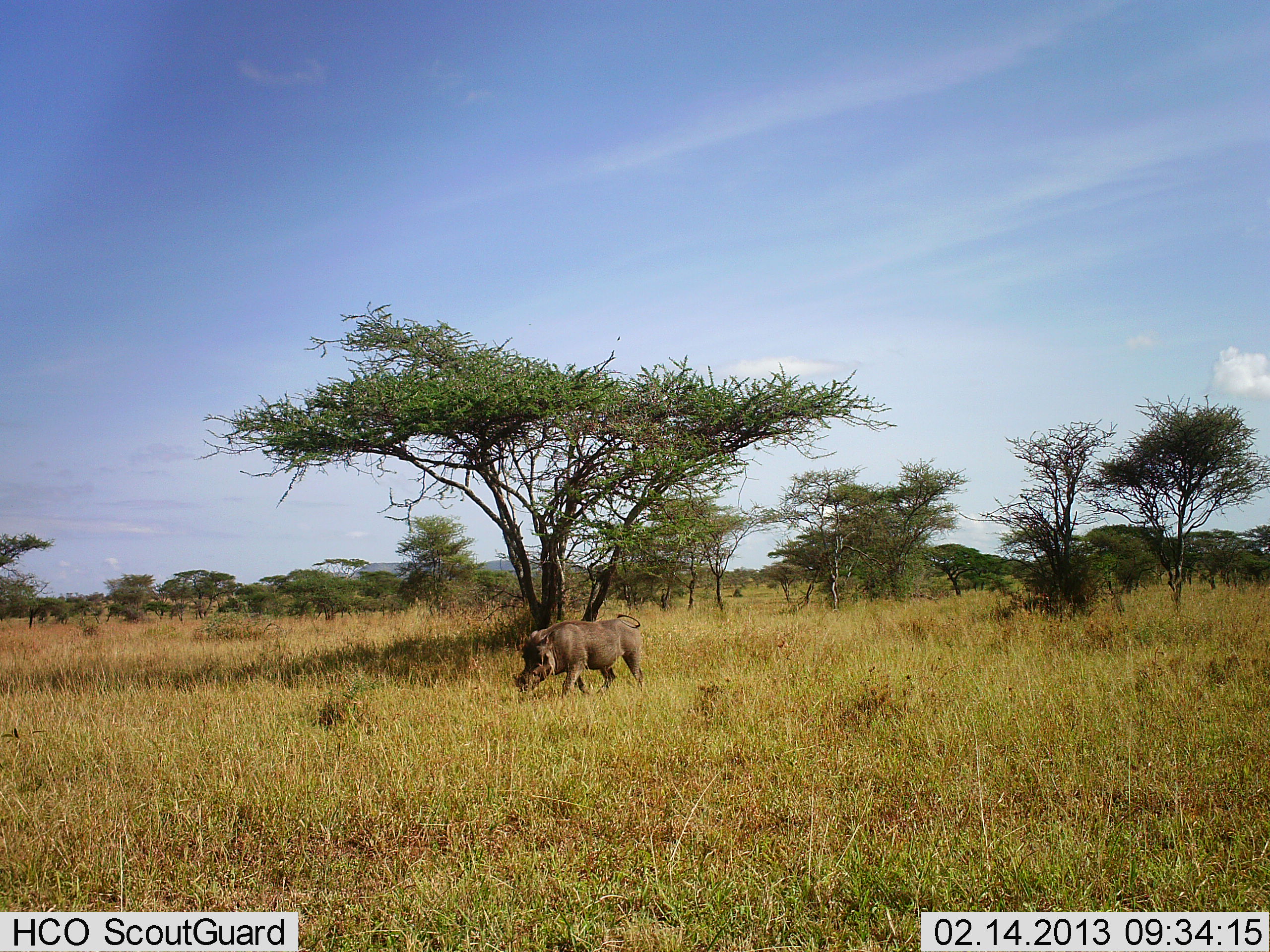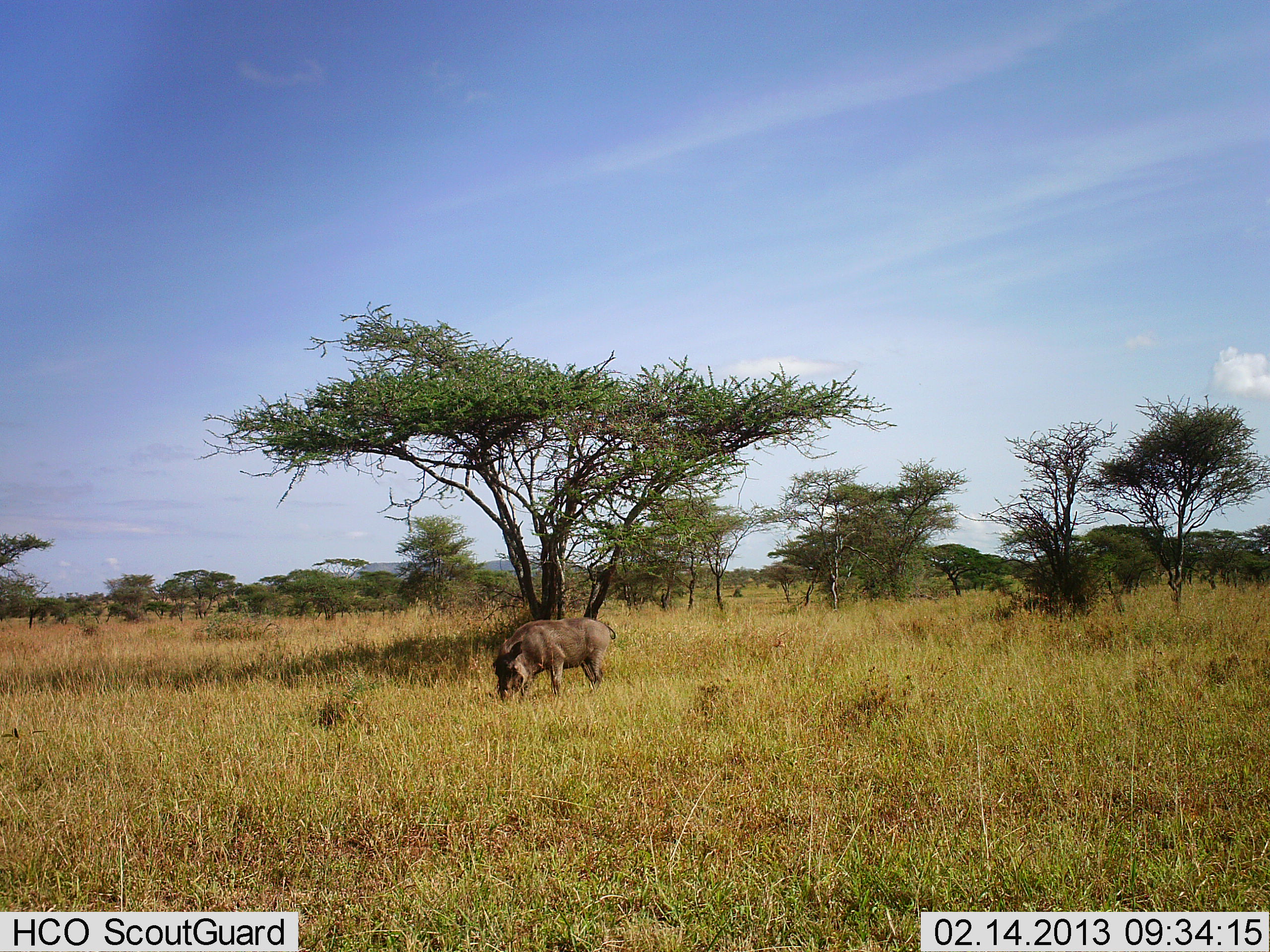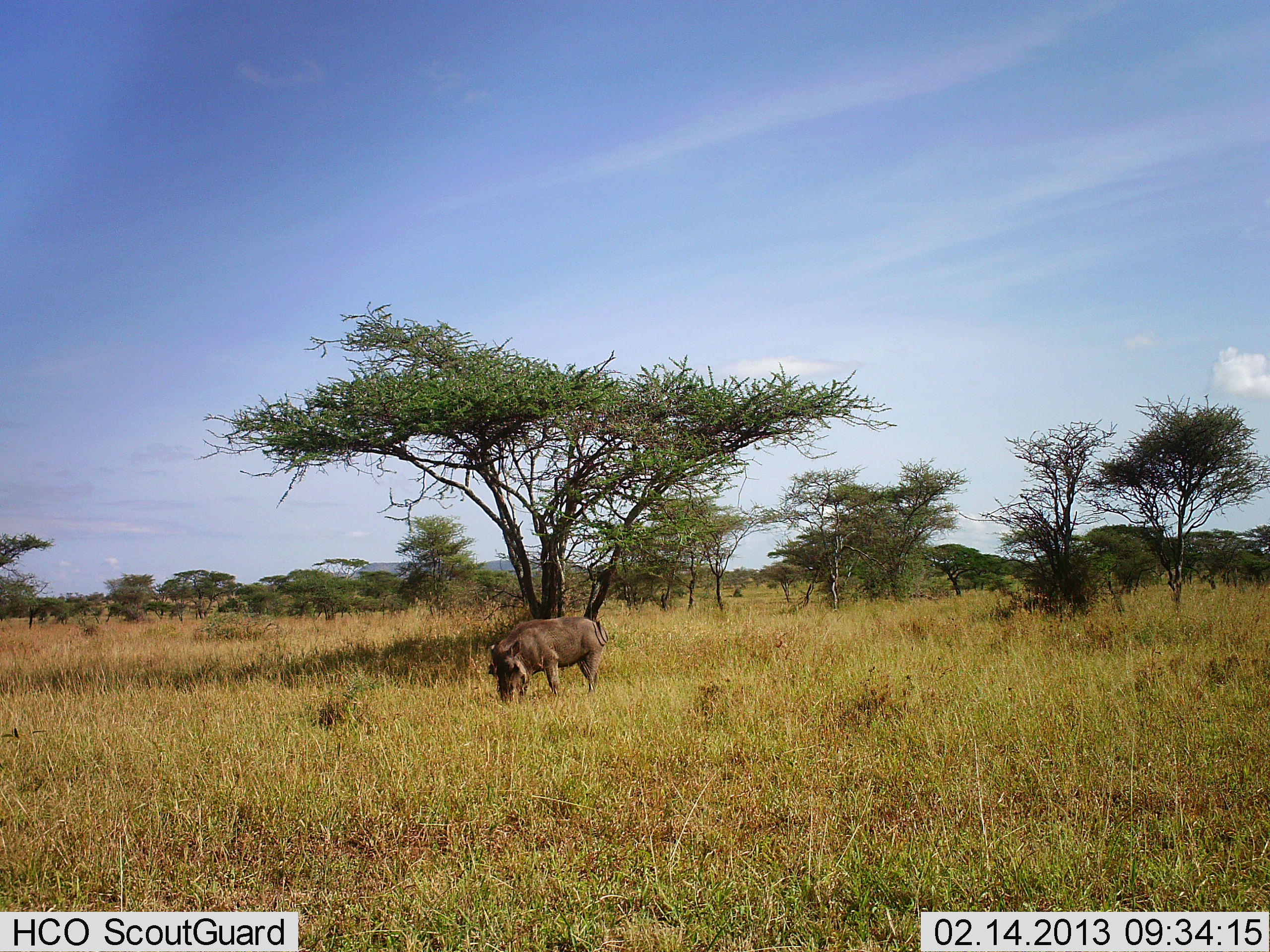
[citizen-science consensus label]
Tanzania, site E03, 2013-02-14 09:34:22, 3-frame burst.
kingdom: Animalia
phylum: Chordata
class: Mammalia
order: Artiodactyla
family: Suidae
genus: Phacochoerus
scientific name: Phacochoerus africanus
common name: warthog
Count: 1.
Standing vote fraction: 5%.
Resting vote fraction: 0%.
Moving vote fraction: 32%.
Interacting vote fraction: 0%.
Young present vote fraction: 0%.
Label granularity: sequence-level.